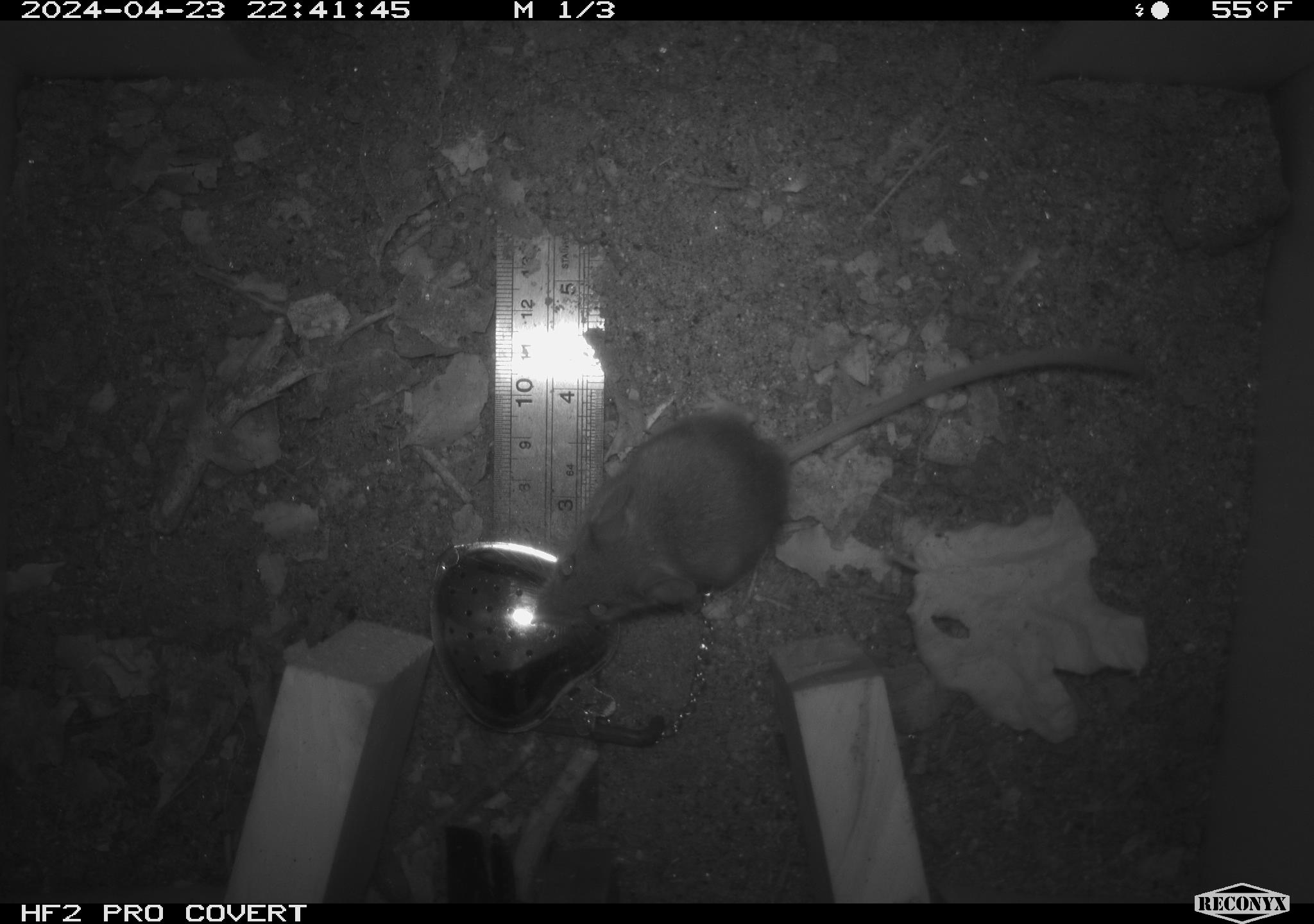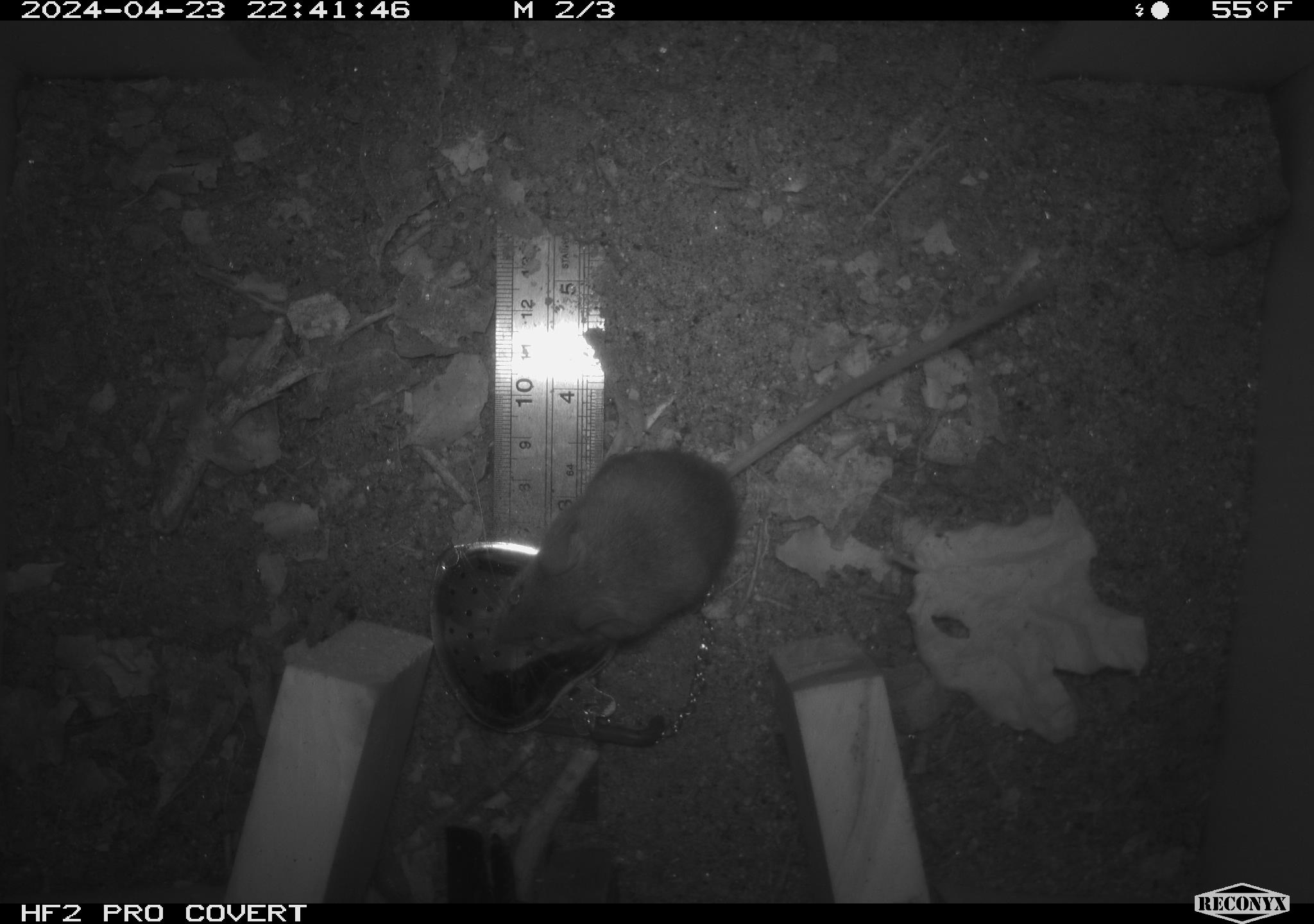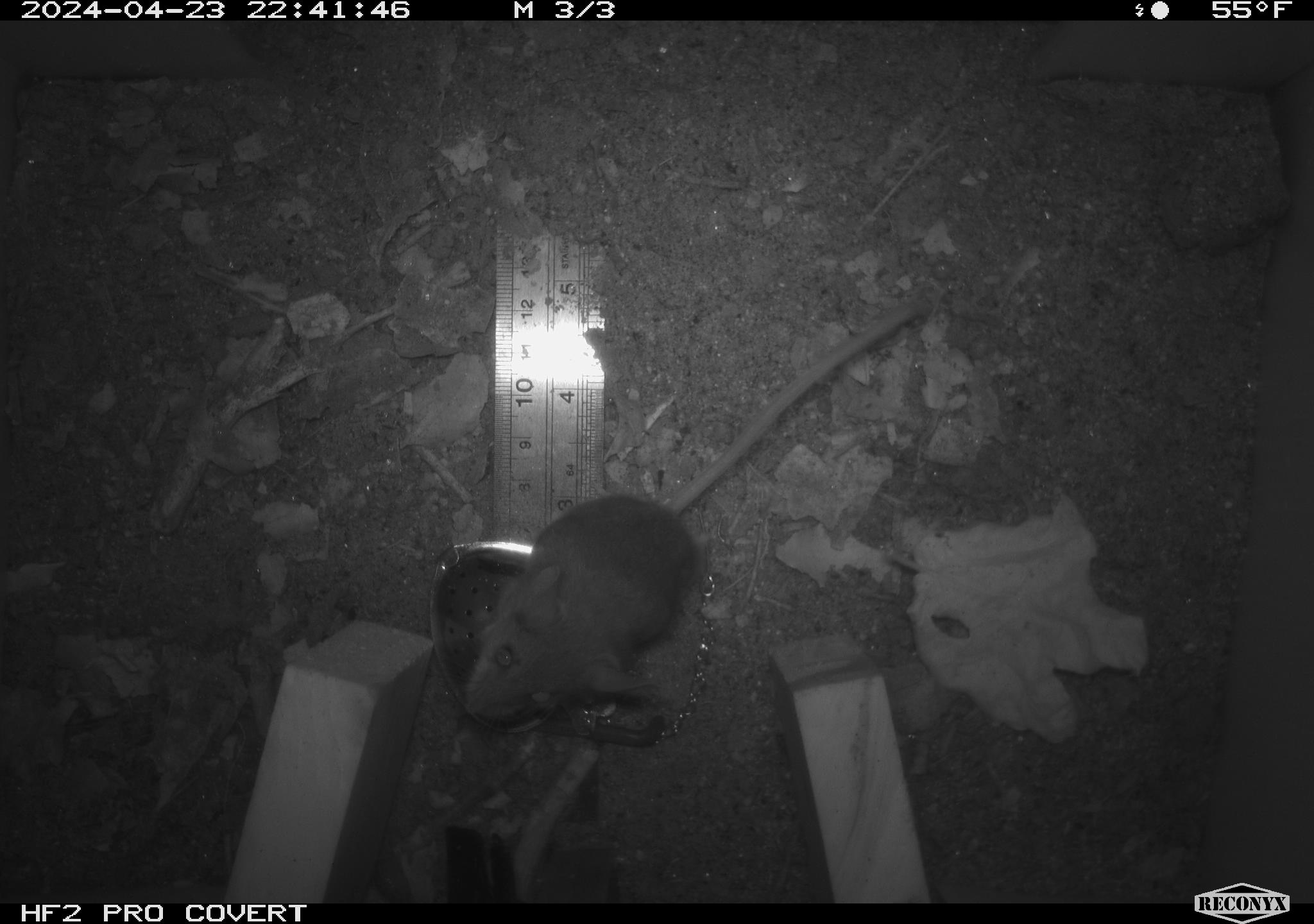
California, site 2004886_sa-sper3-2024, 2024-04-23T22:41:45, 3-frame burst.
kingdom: Animalia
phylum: Chordata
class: Mammalia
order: Rodentia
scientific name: Rodentia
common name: mouse species